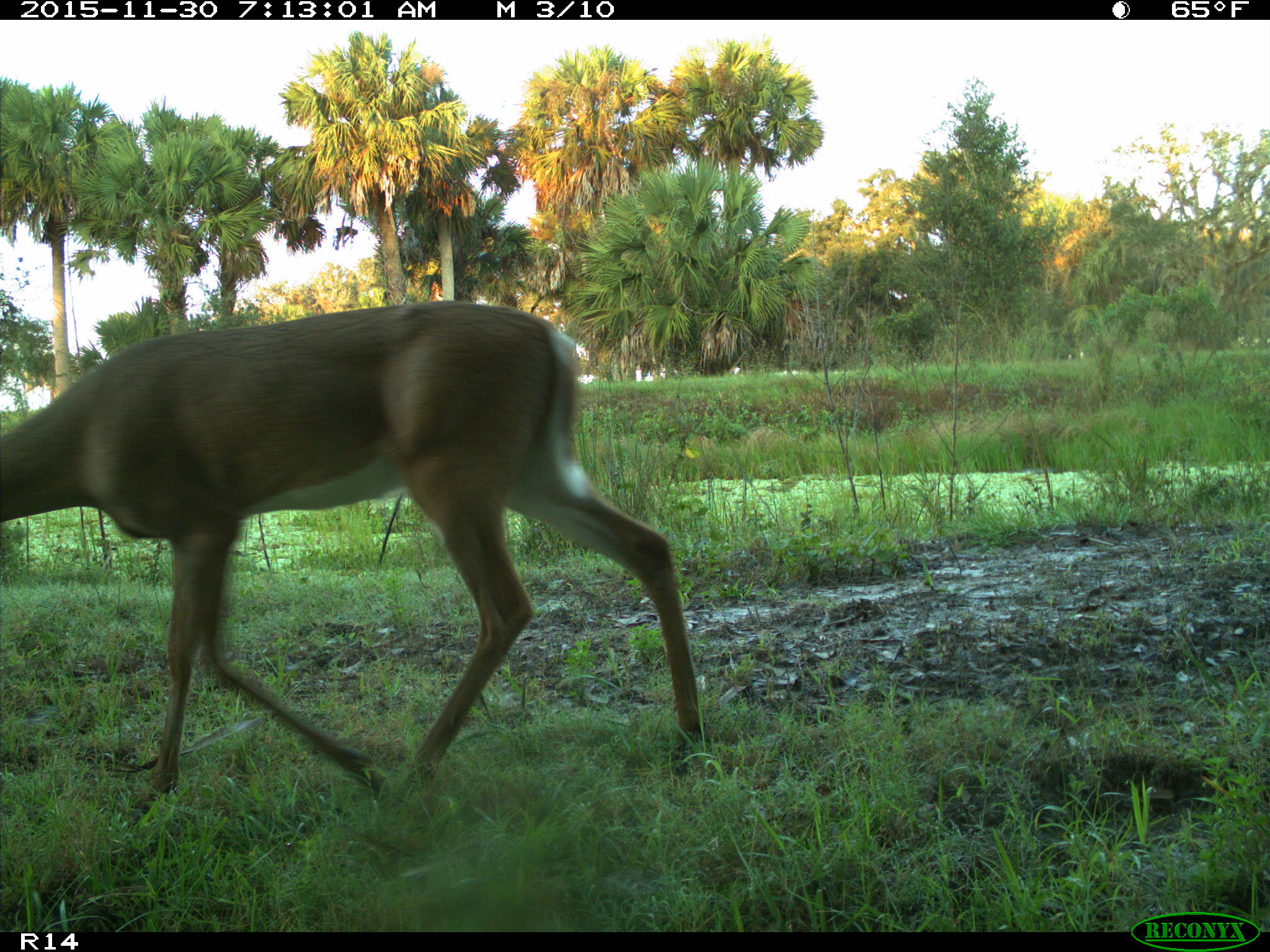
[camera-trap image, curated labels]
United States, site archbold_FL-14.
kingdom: Animalia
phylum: Chordata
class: Mammalia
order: Artiodactyla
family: Cervidae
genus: Odocoileus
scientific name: Odocoileus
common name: deer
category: unidentified deer